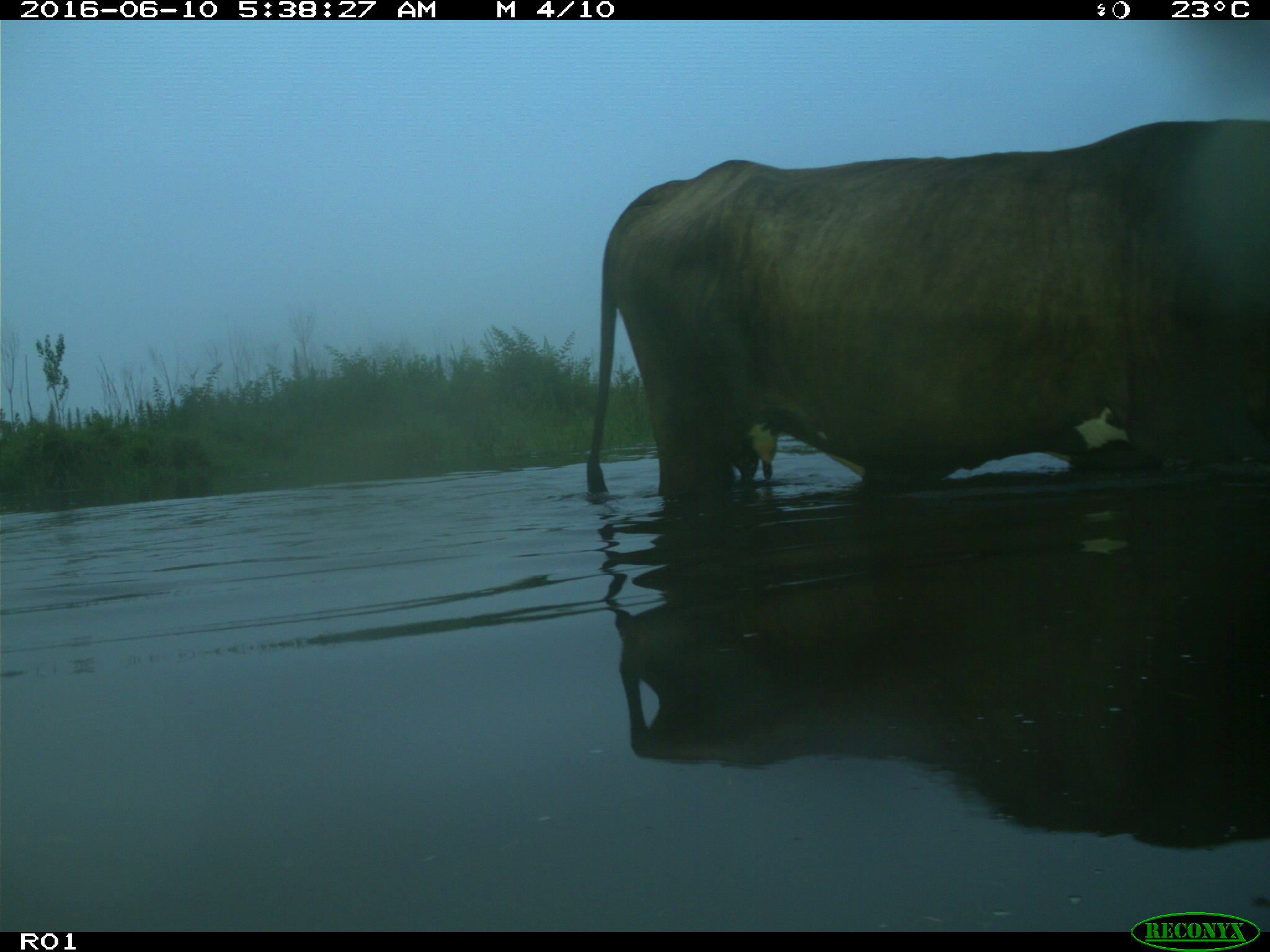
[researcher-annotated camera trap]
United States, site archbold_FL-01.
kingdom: Animalia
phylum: Chordata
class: Mammalia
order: Artiodactyla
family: Bovidae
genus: Bos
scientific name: Bos taurus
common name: domestic cow